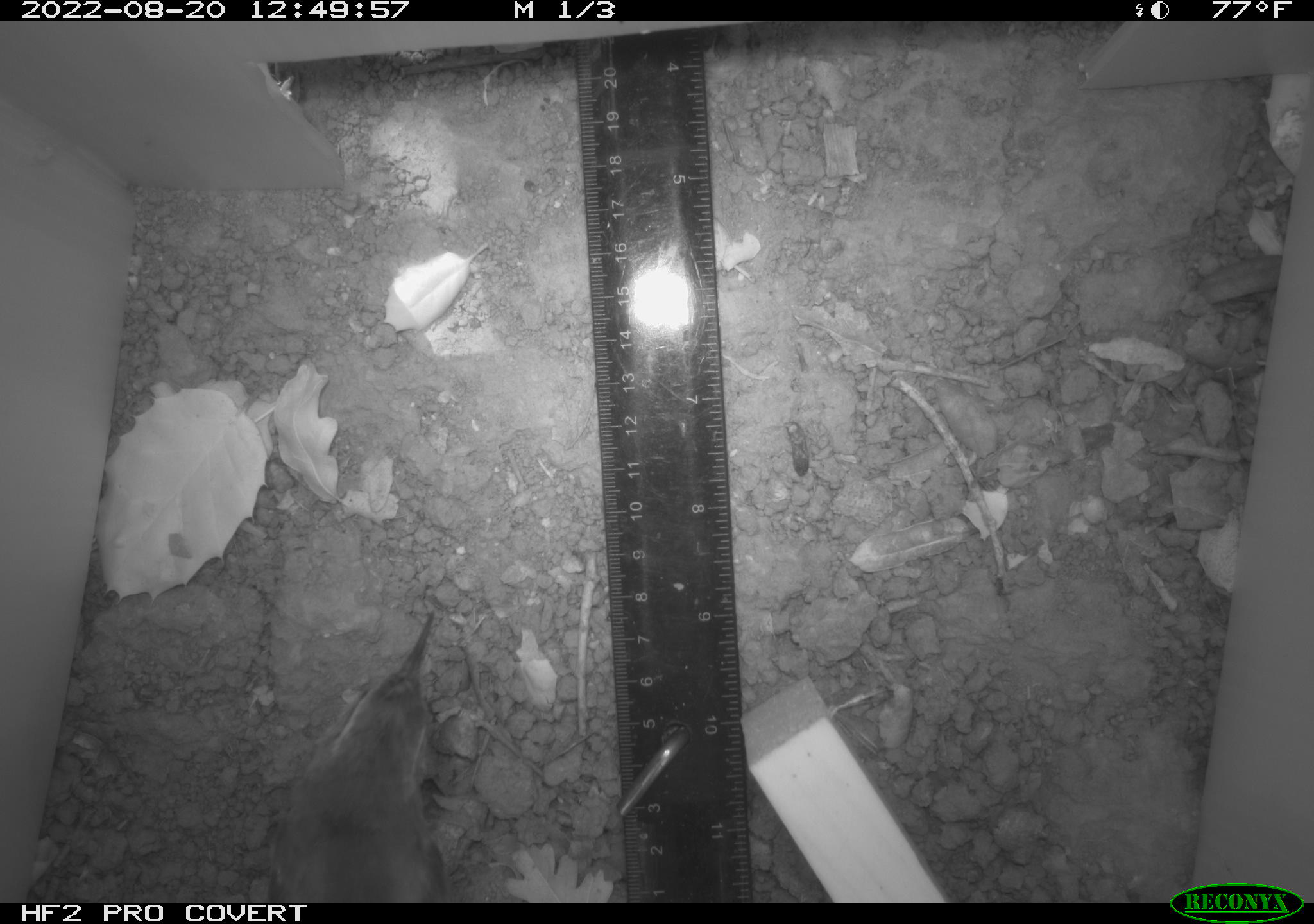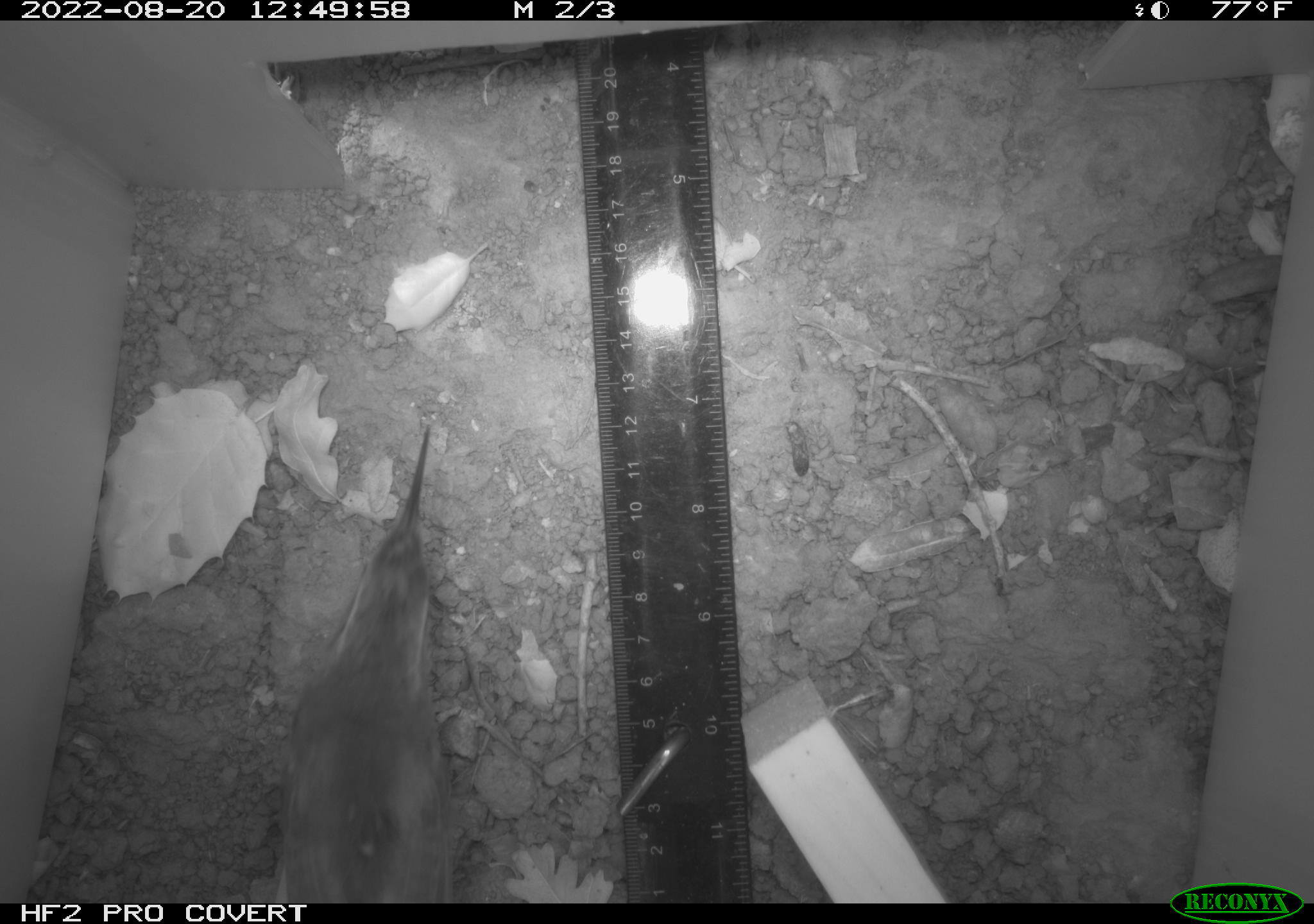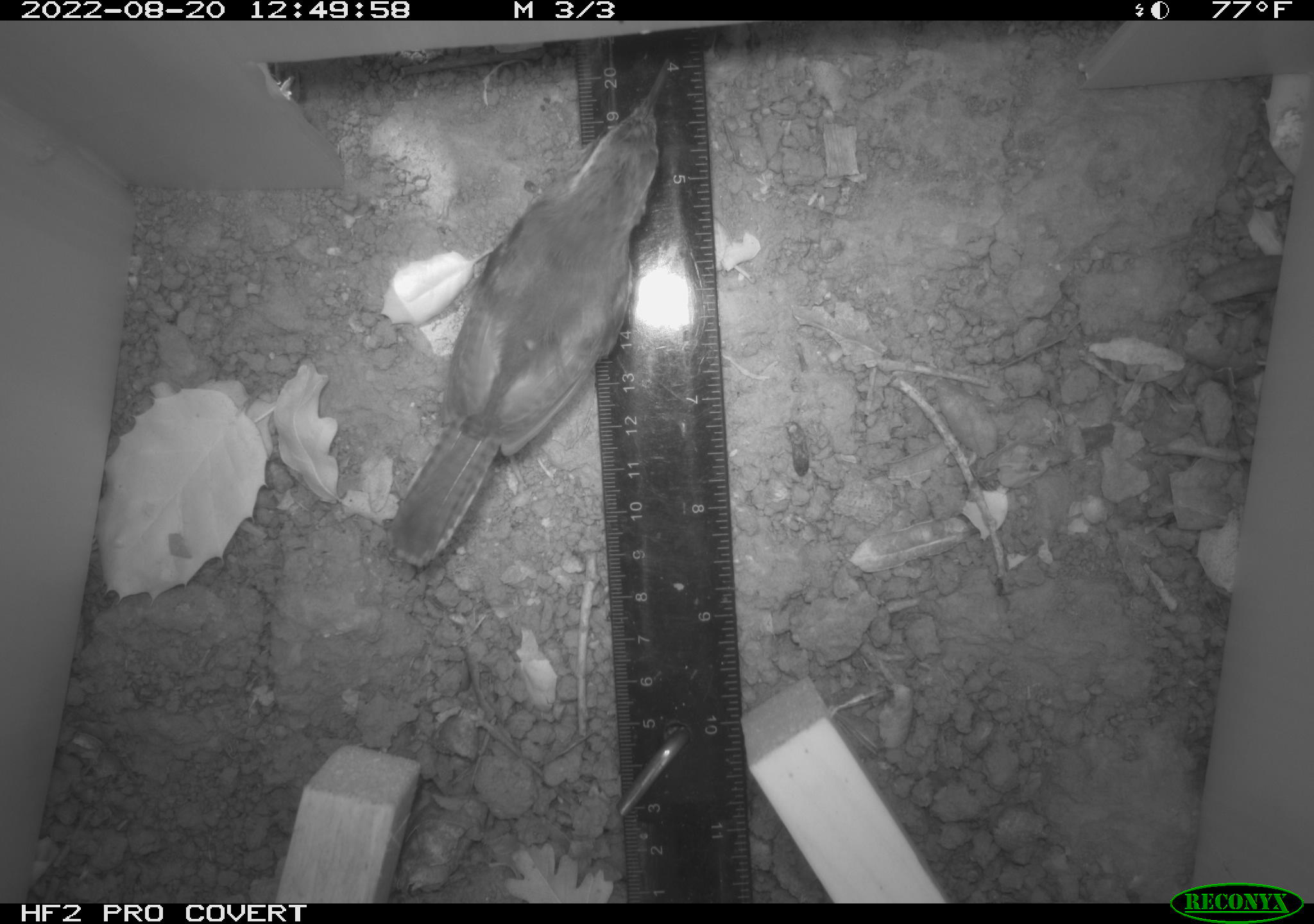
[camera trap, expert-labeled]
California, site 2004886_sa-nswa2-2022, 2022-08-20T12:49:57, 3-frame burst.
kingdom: Animalia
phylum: Chordata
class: Aves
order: Passeriformes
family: Troglodytidae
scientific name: Troglodytidae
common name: wren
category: troglodytidae family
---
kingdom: Animalia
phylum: Chordata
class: Aves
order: Passeriformes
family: Troglodytidae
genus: Thryomanes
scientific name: Thryomanes bewickii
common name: bewick's wren